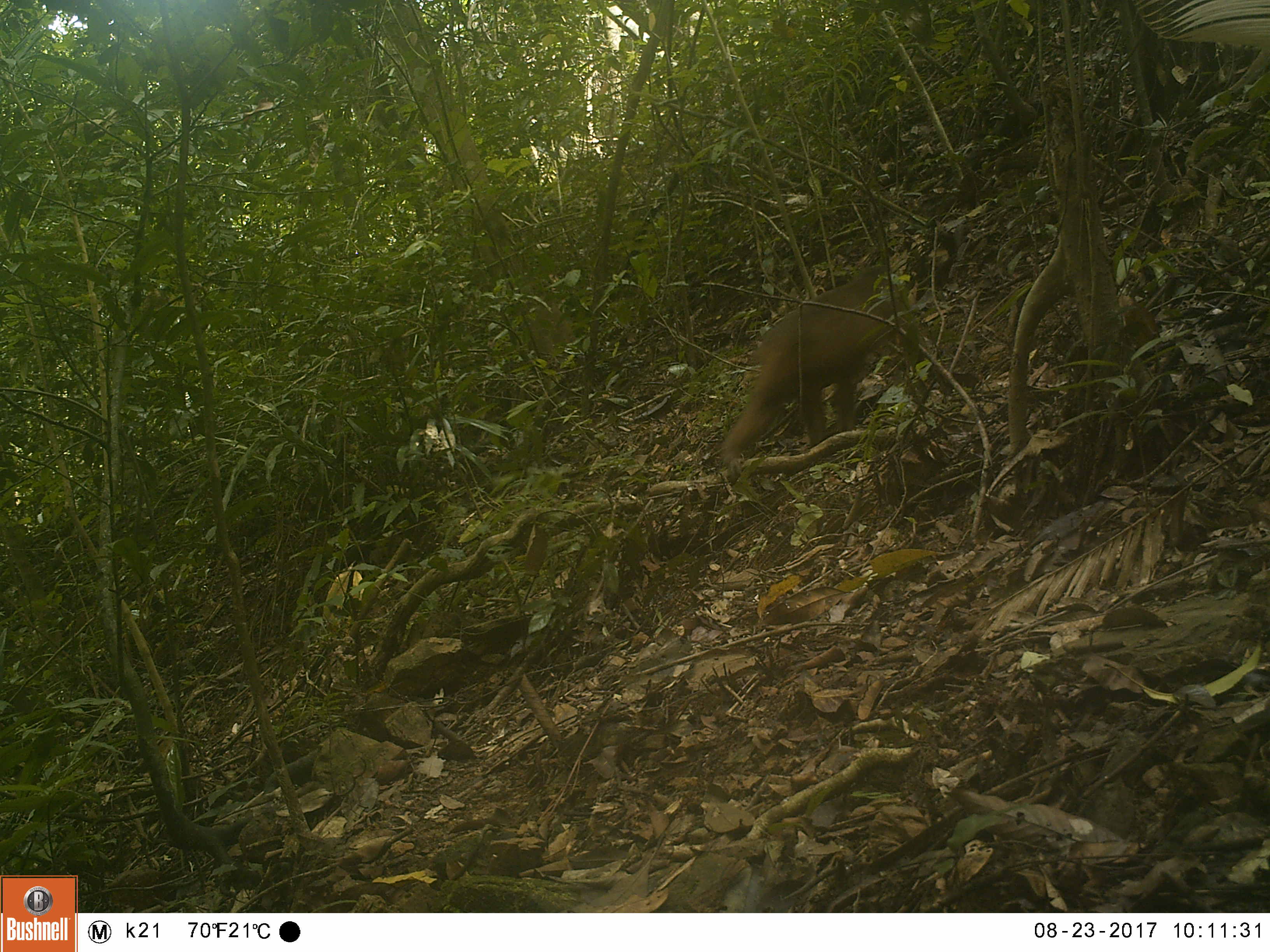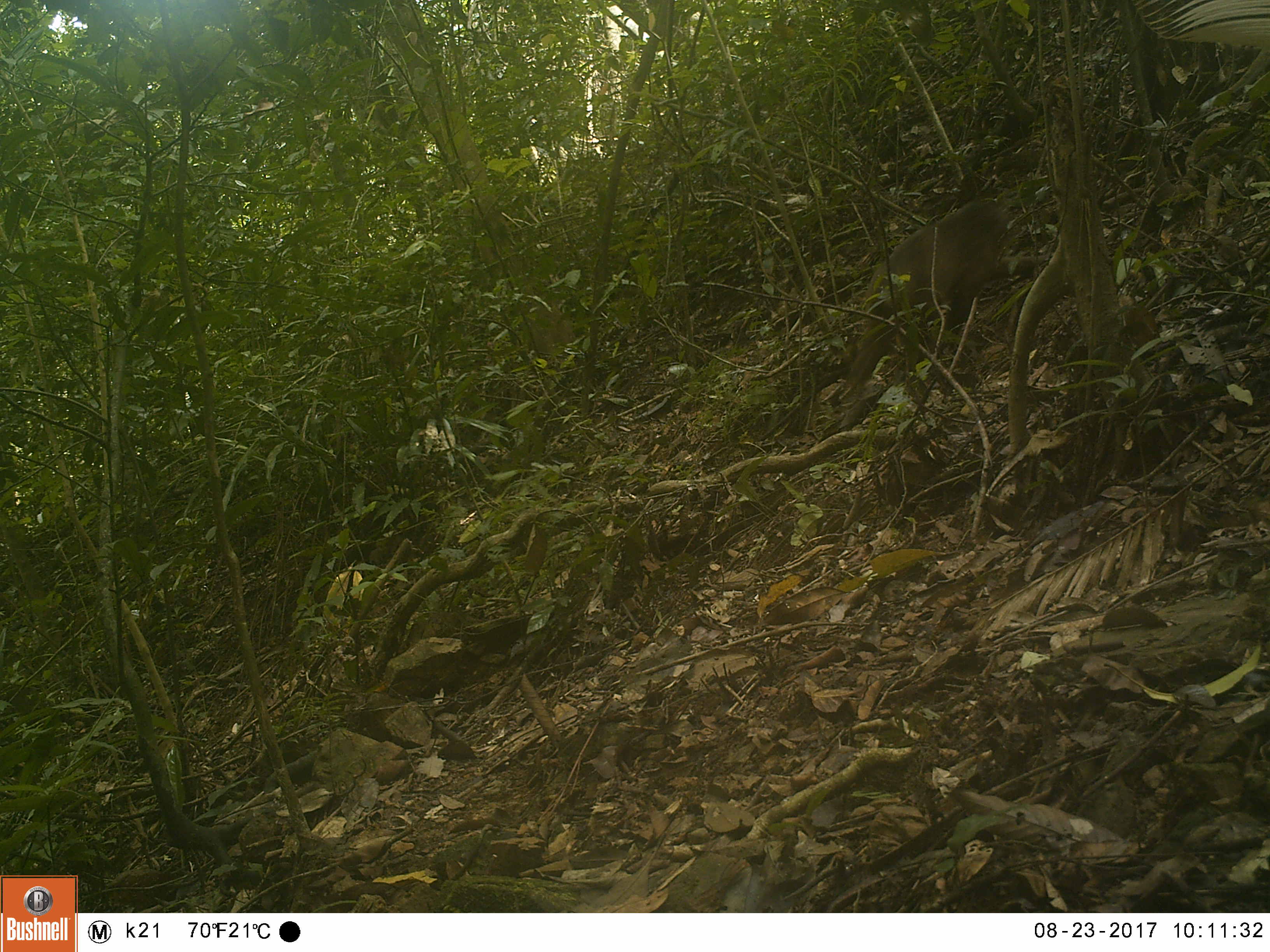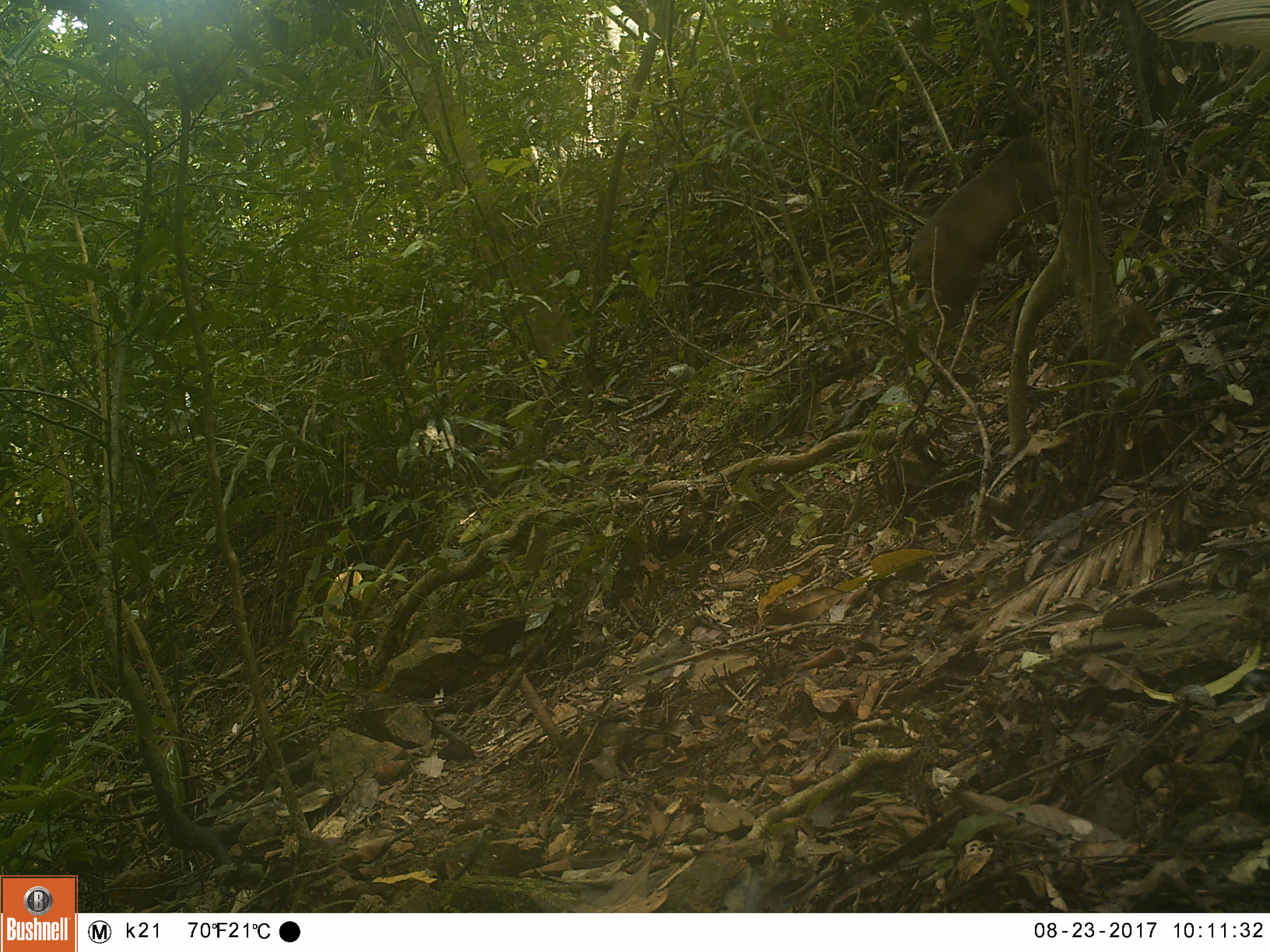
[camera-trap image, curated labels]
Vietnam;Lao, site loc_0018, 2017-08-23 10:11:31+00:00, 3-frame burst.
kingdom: Animalia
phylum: Chordata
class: Mammalia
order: Primates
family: Cercopithecidae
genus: Macaca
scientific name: Macaca arctoides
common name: stump-tailed macaque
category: stump tailed macaque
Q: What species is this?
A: Stump tailed macaque (stump-tailed macaque) (Macaca arctoides).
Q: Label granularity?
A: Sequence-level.